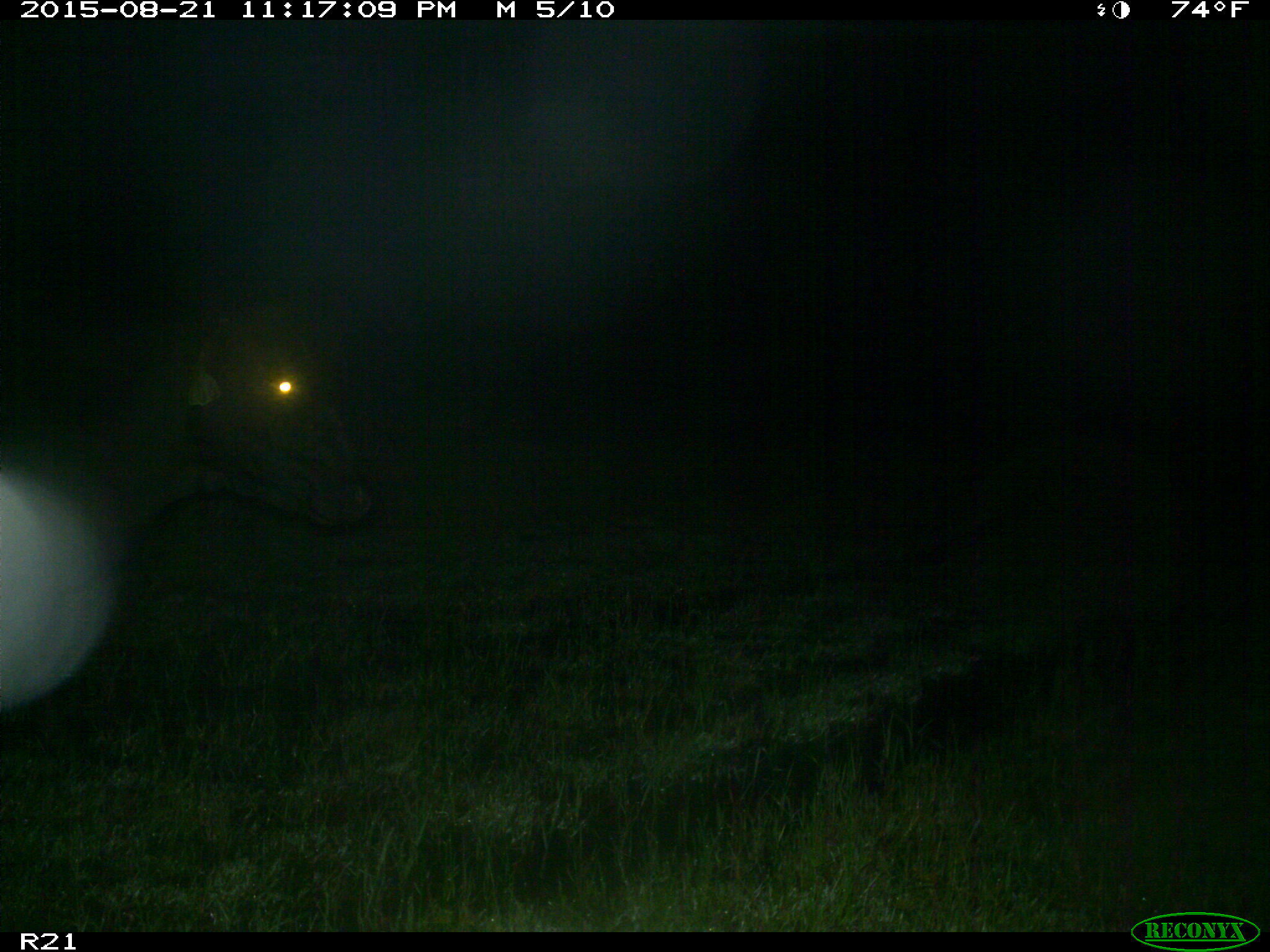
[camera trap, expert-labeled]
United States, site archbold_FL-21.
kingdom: Animalia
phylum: Chordata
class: Mammalia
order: Artiodactyla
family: Bovidae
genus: Bos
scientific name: Bos taurus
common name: domestic cow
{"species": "Bos taurus (domestic cow)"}